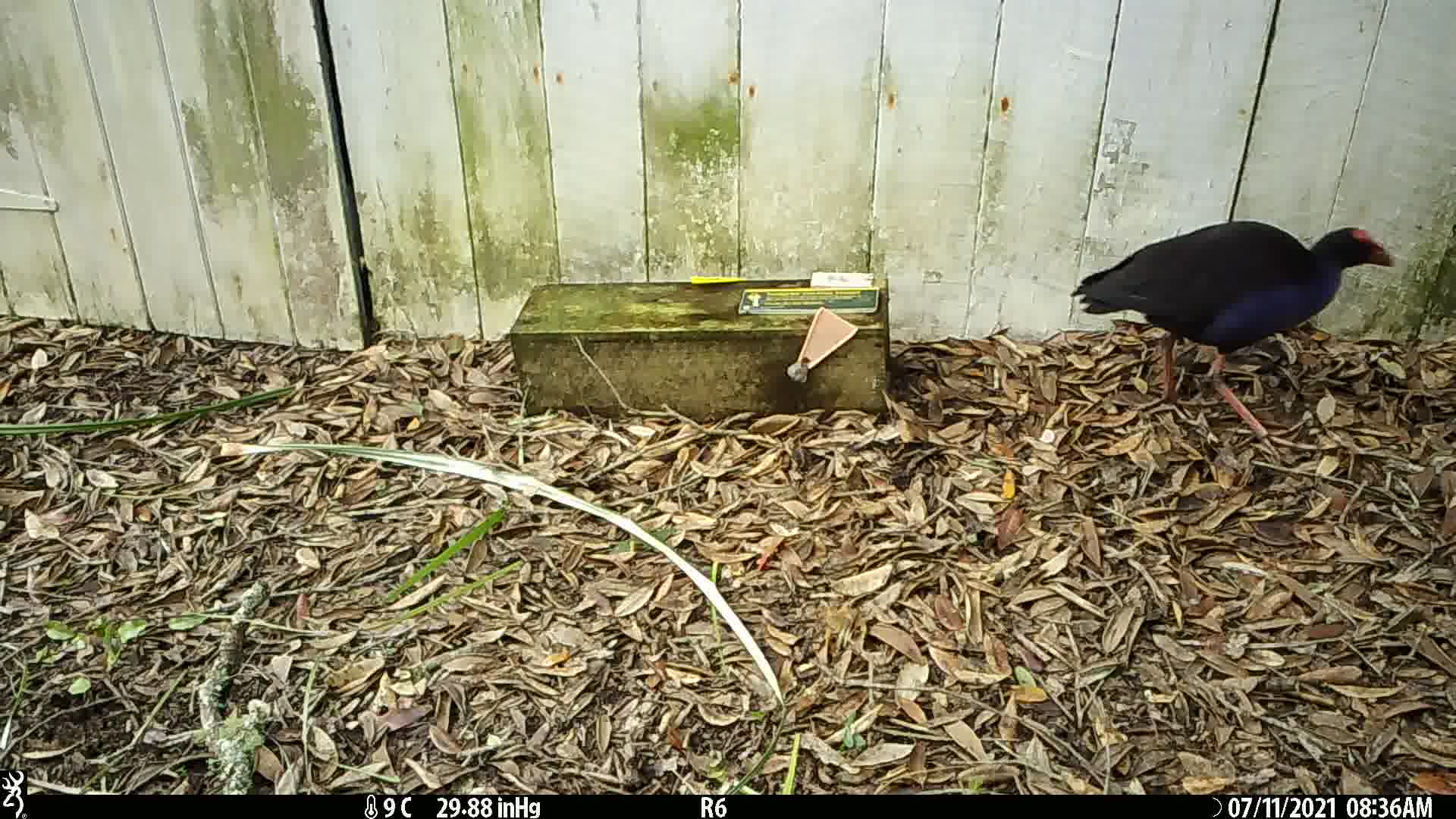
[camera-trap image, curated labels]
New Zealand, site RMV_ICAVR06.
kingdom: Animalia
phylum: Chordata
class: Aves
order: Gruiformes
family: Rallidae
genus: Porphyrio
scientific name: Porphyrio melanotus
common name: australasian swamphen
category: pukeko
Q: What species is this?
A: Pukeko (australasian swamphen) (Porphyrio melanotus).